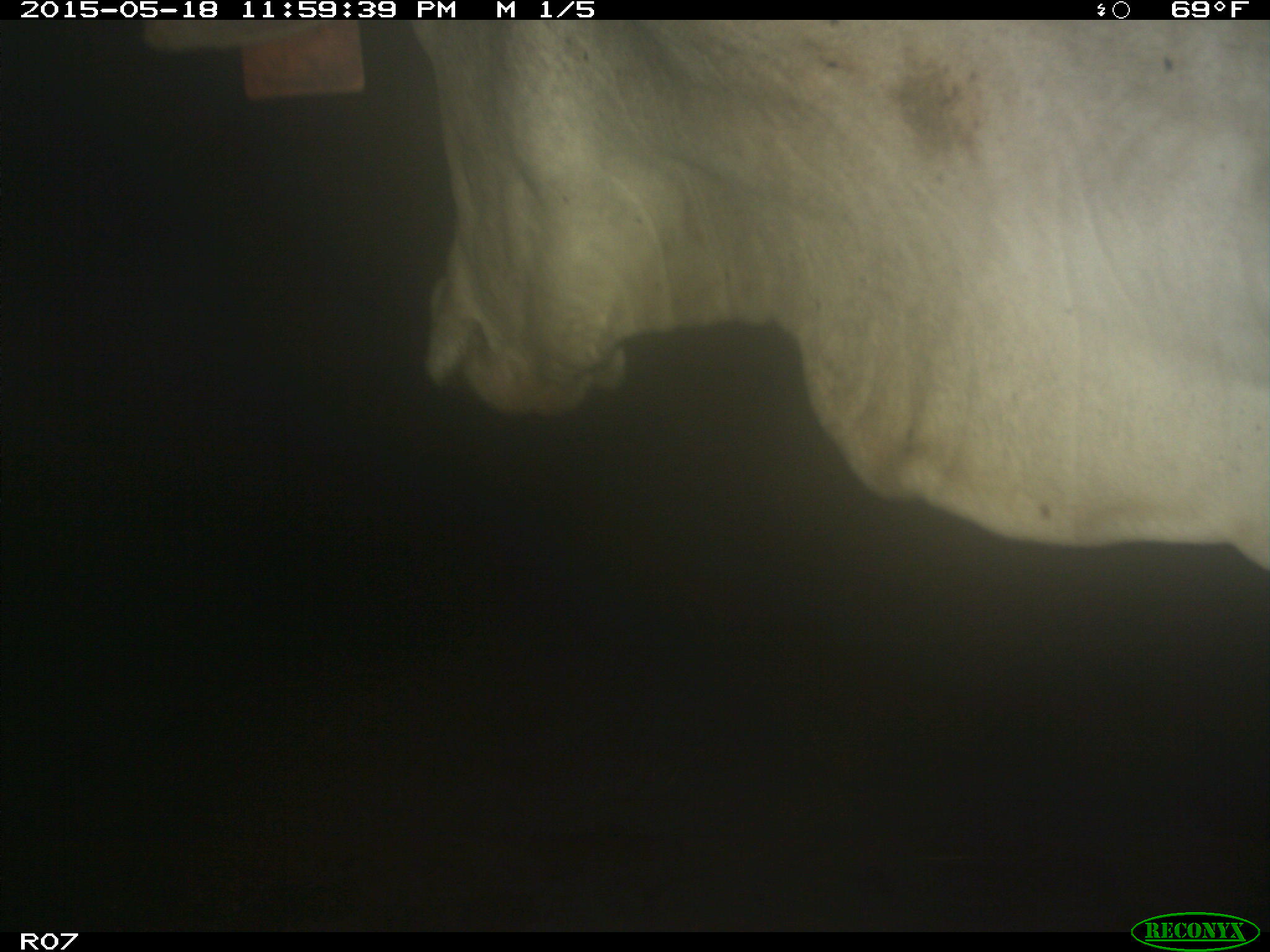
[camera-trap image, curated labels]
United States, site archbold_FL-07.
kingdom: Animalia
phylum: Chordata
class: Mammalia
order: Artiodactyla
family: Bovidae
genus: Bos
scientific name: Bos taurus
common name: domestic cow